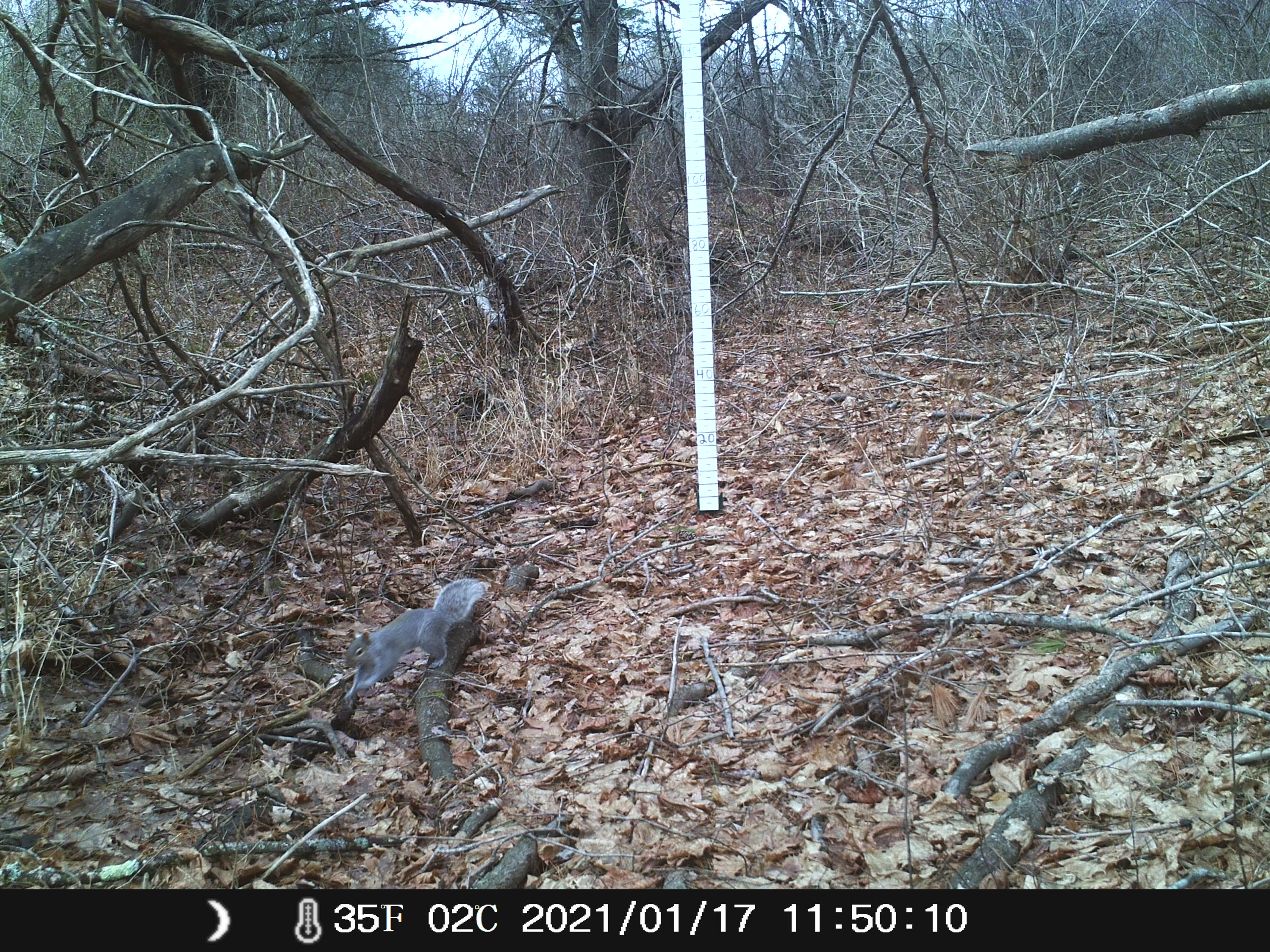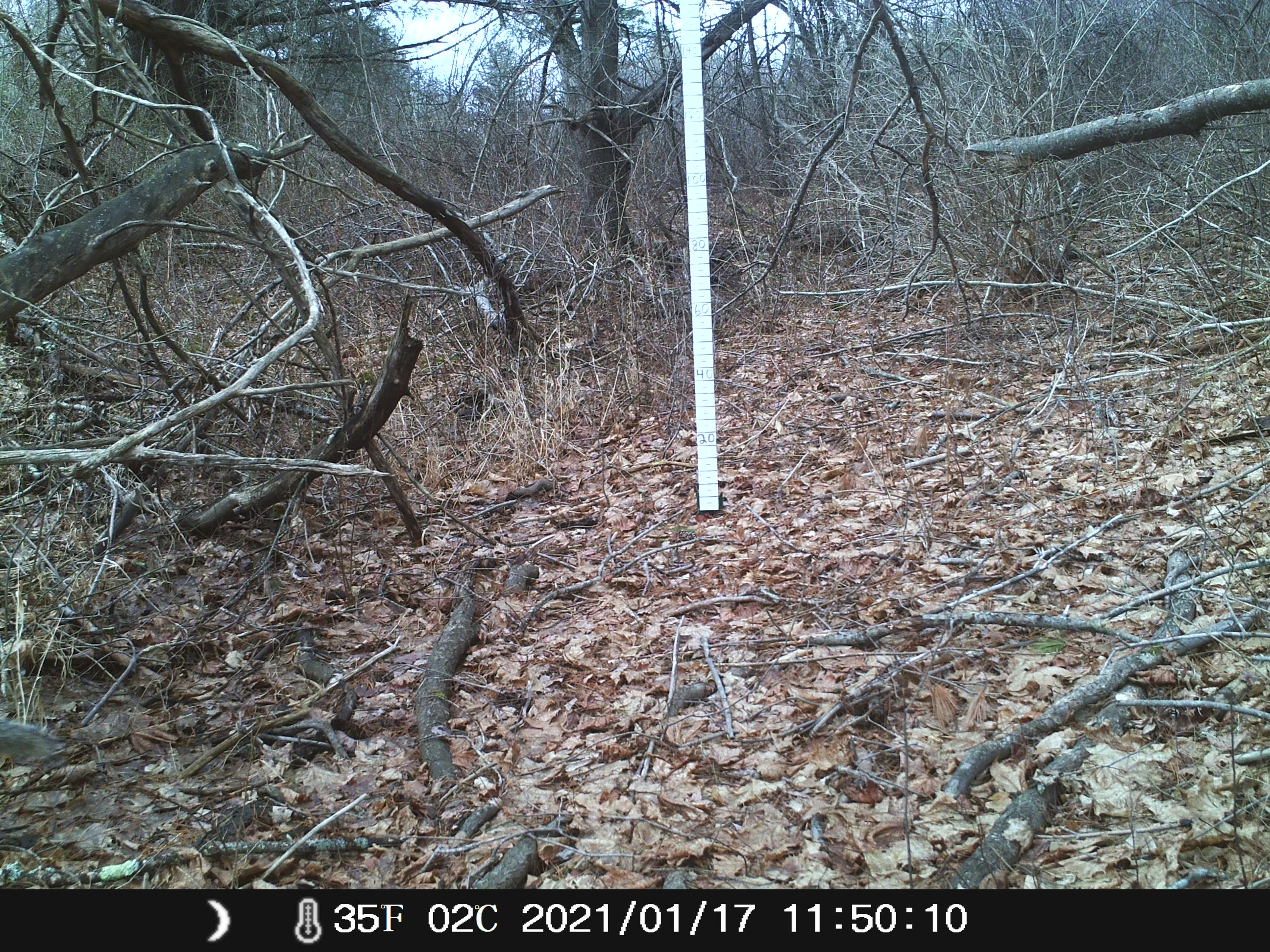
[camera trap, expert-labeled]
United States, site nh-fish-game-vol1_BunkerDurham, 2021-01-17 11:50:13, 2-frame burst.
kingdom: Animalia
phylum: Chordata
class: Mammalia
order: Rodentia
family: Sciuridae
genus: Sciurus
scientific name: Sciurus carolinensis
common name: gray squirrel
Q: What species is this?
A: Gray squirrel (Sciurus carolinensis).